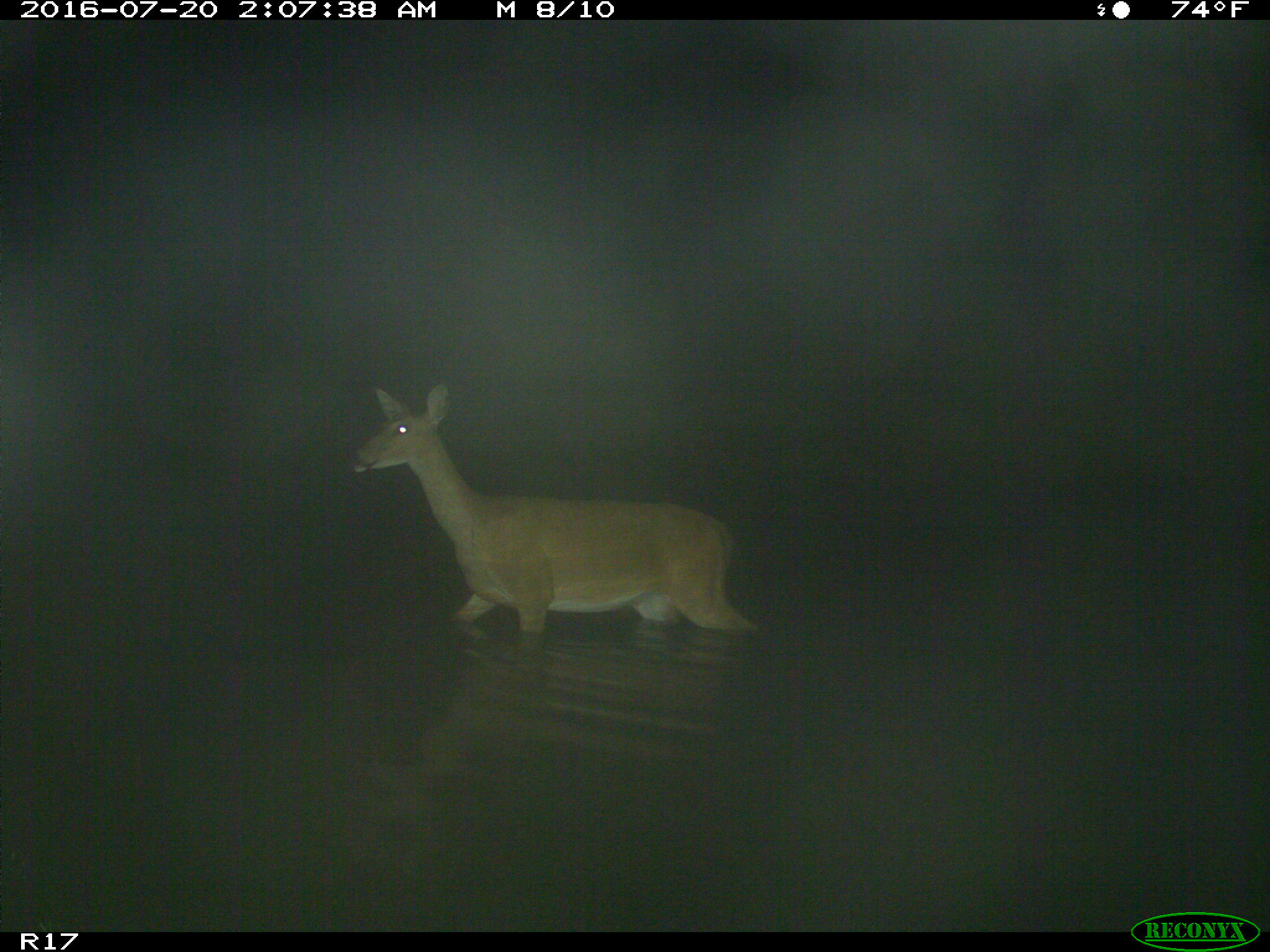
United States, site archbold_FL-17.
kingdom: Animalia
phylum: Chordata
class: Mammalia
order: Artiodactyla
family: Cervidae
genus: Odocoileus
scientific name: Odocoileus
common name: deer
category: unidentified deer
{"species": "unidentified deer (deer) (Odocoileus)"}